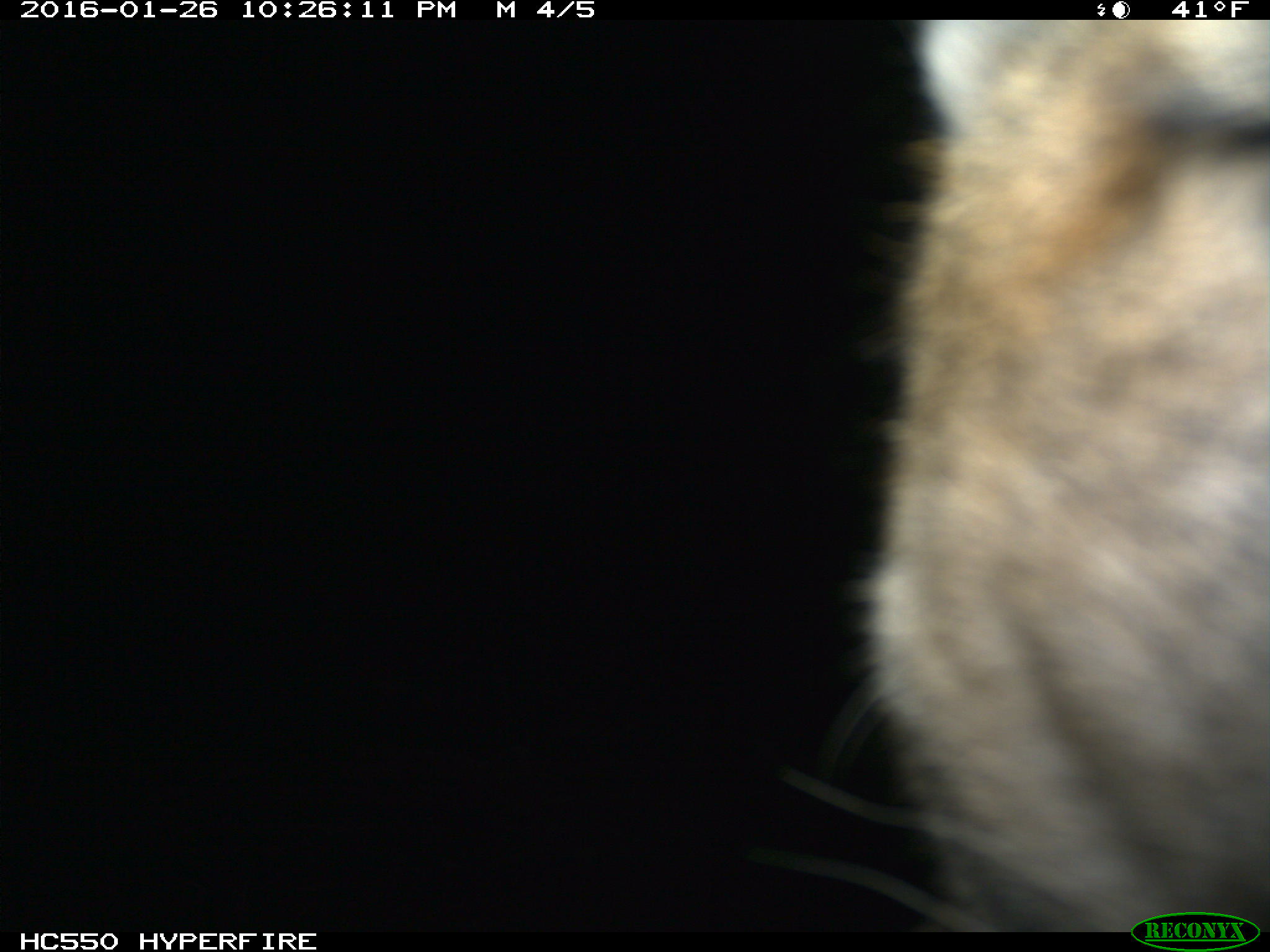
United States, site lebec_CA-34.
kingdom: Animalia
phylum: Chordata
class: Mammalia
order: Carnivora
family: Felidae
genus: Puma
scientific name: Puma concolor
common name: mountain lion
Puma concolor (mountain lion).